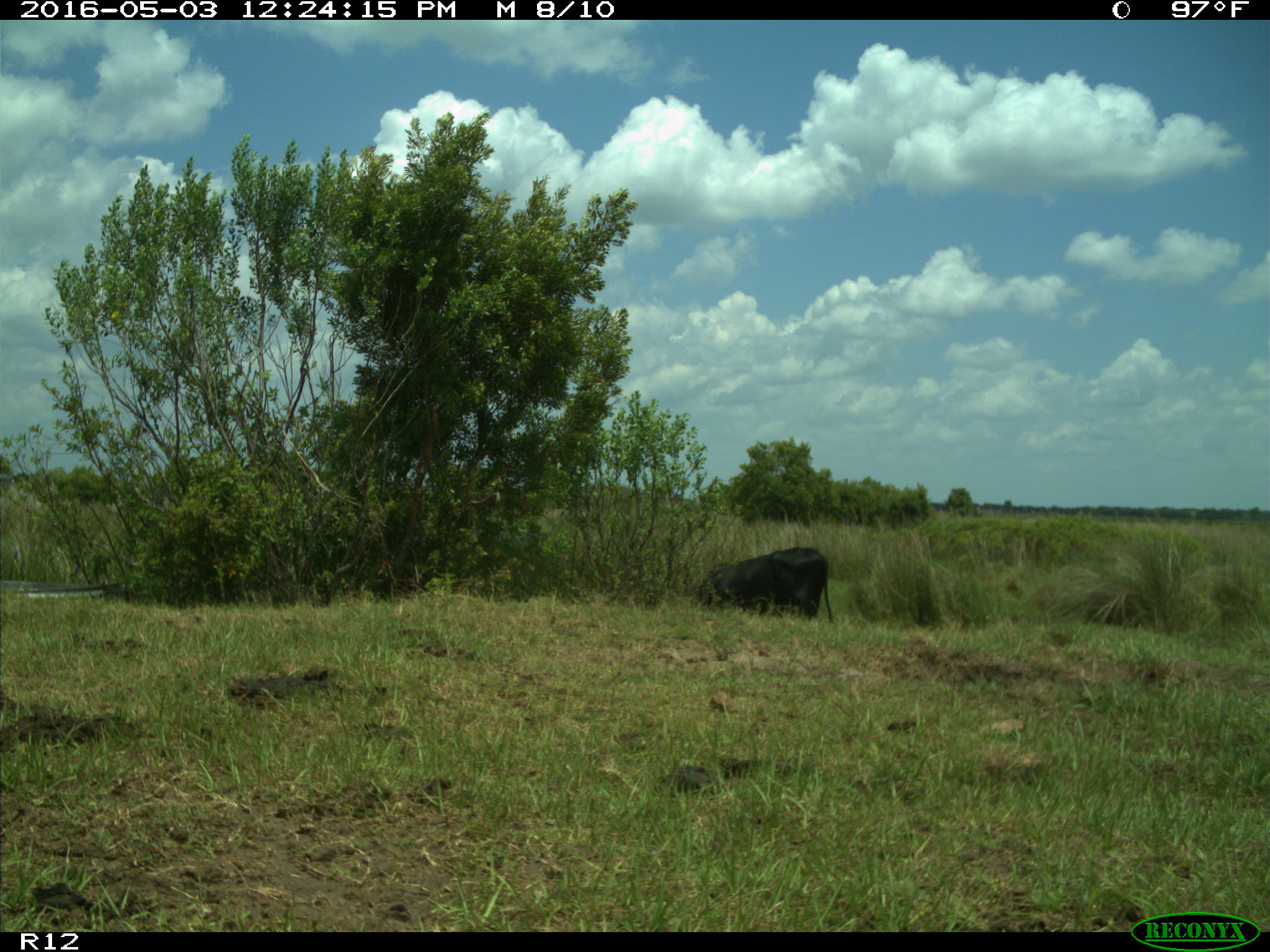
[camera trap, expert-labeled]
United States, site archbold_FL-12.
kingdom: Animalia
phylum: Chordata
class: Mammalia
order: Artiodactyla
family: Bovidae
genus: Bos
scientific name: Bos taurus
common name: domestic cow